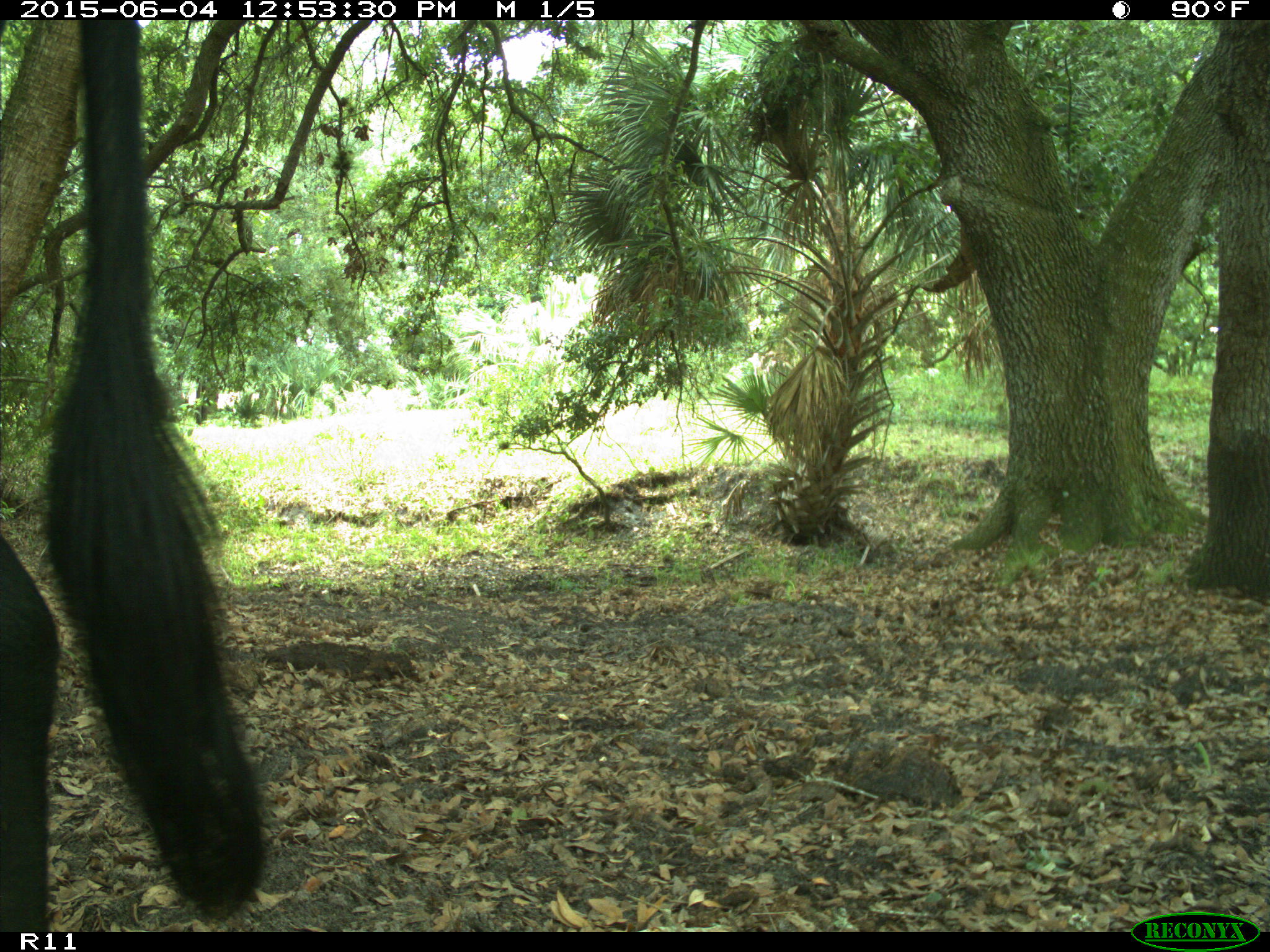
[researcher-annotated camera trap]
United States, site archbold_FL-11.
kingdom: Animalia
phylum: Chordata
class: Mammalia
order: Artiodactyla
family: Bovidae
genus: Bos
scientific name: Bos taurus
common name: domestic cow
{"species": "Bos taurus (domestic cow)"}